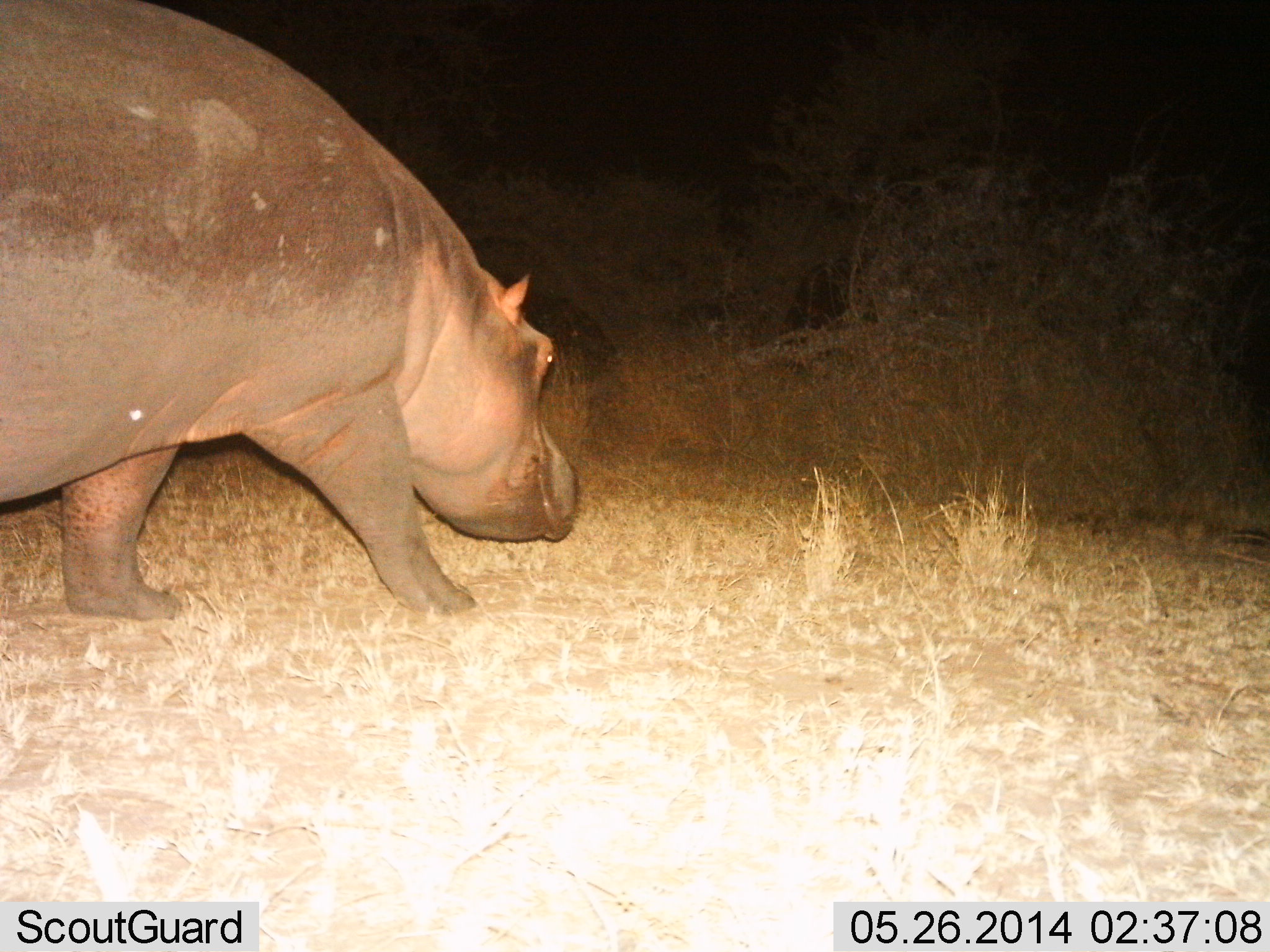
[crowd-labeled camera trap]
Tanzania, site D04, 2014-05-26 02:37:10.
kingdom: Animalia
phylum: Chordata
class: Mammalia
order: Artiodactyla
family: Hippopotamidae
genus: Hippopotamus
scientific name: Hippopotamus amphibius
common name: hippopotamus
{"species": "hippopotamus (Hippopotamus amphibius)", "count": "1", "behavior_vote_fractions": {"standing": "30%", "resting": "0%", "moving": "60%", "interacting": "0%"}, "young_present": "0%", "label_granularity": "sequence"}